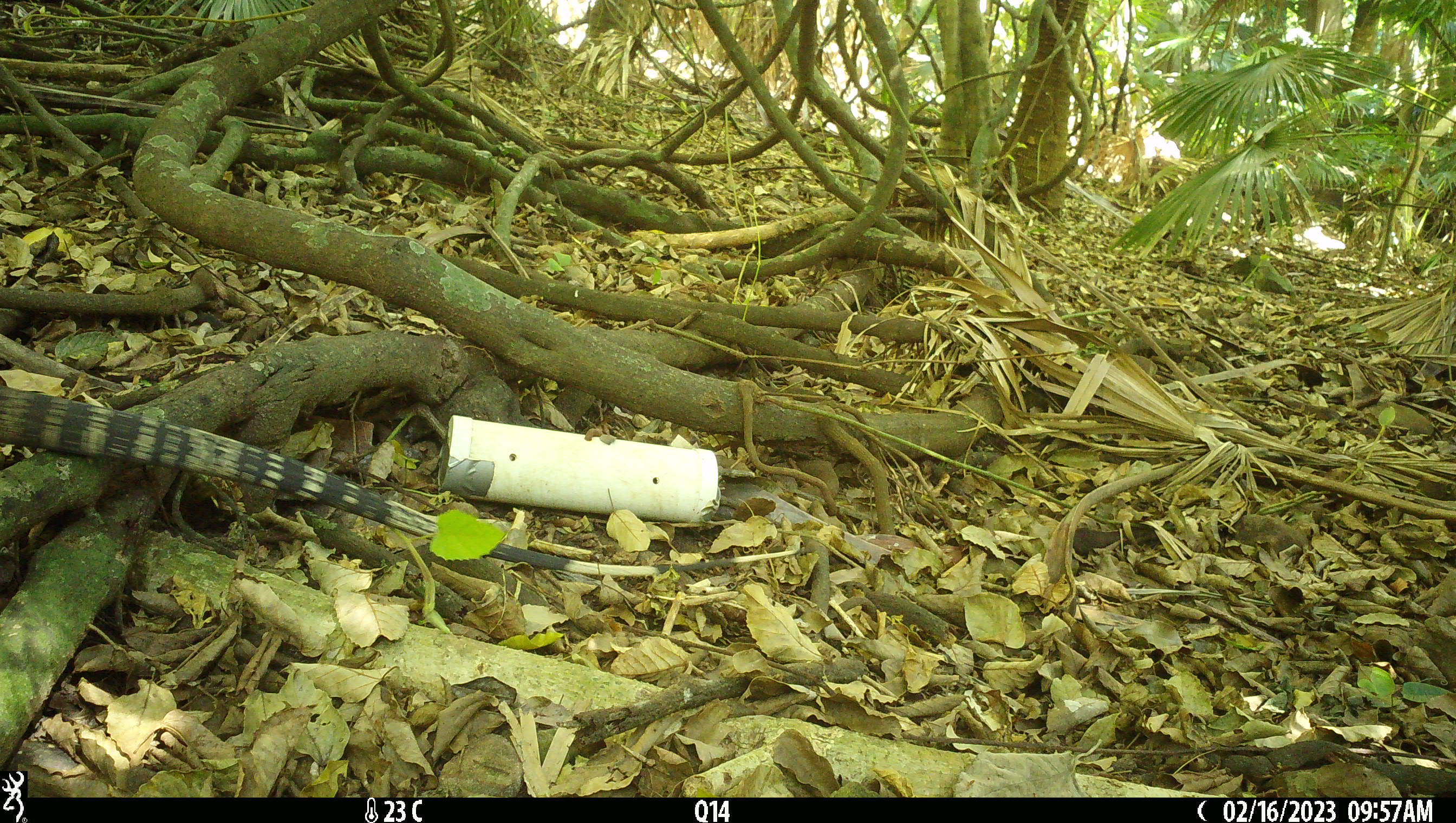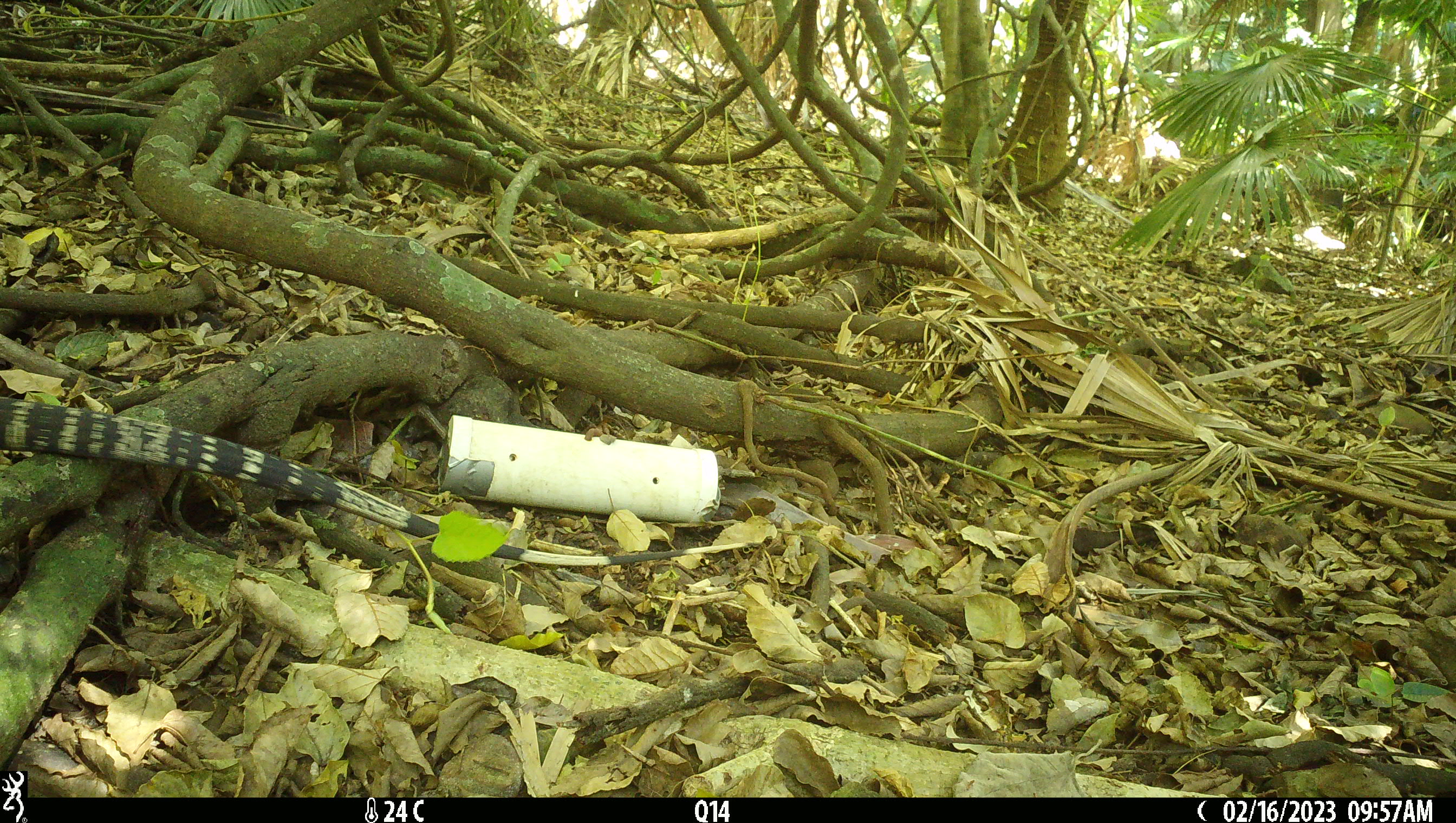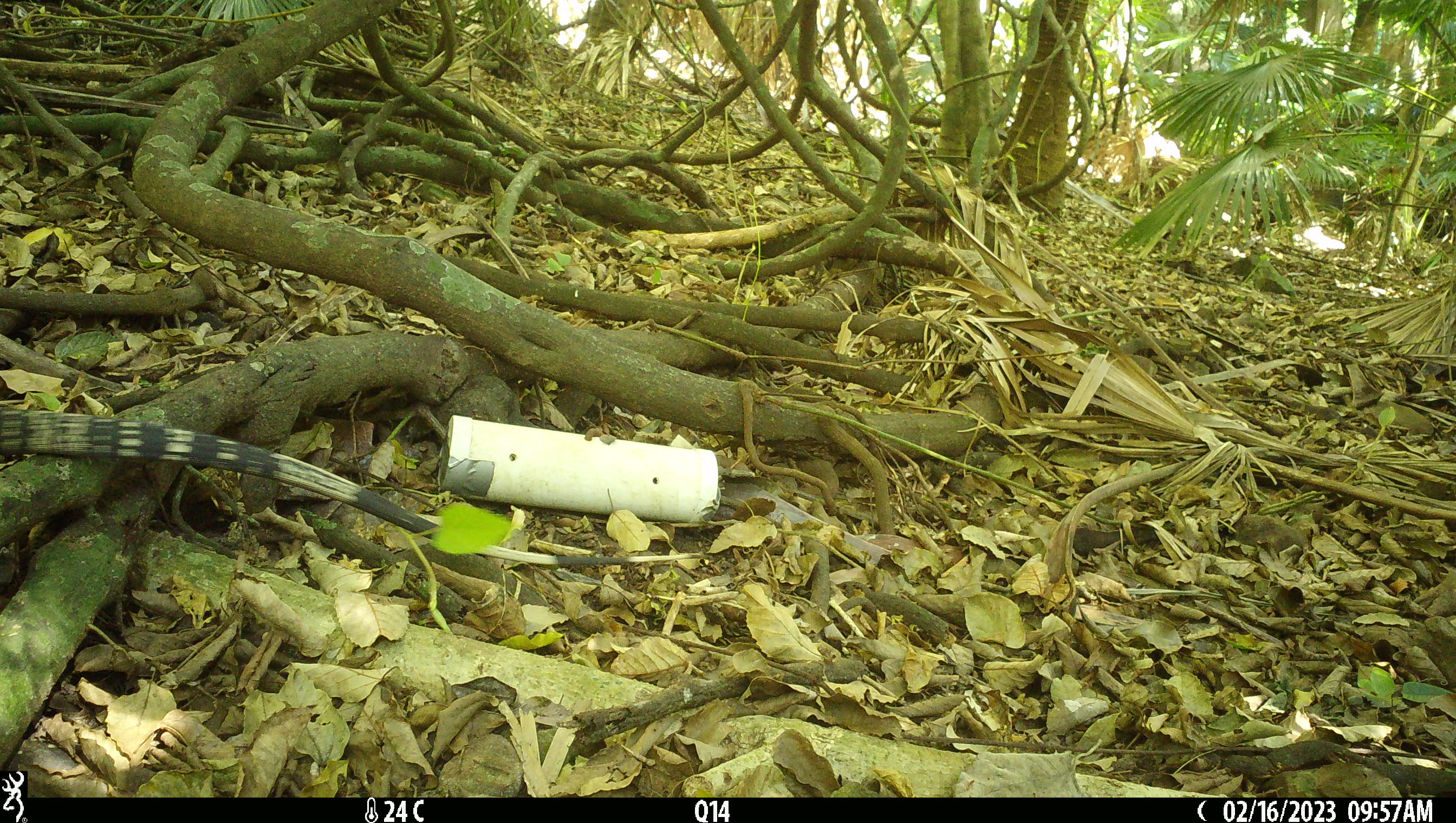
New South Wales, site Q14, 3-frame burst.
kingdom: Animalia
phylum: Chordata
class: Reptilia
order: Squamata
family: Varanidae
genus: Varanus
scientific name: Varanus varius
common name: lace monitor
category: goanna